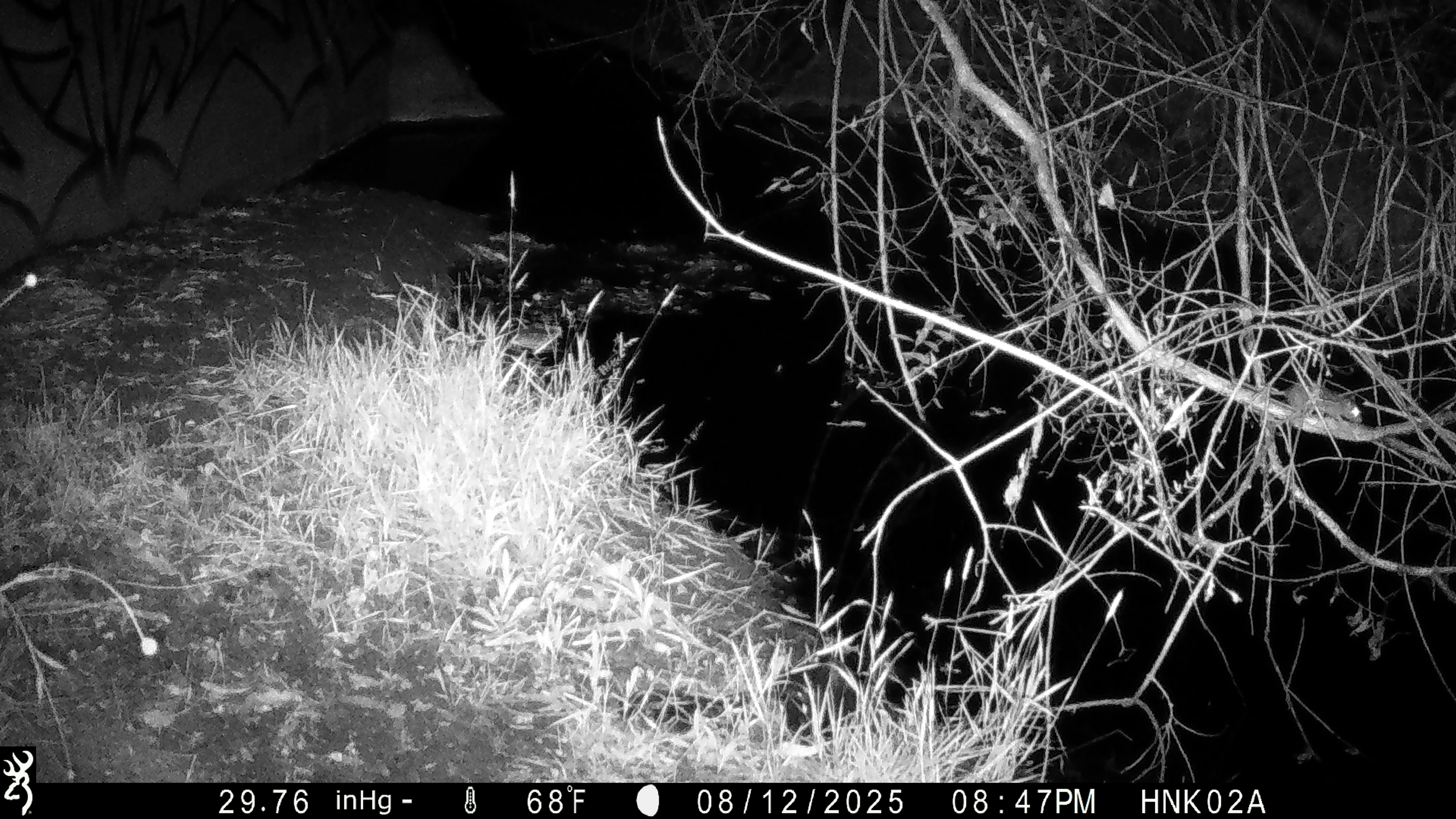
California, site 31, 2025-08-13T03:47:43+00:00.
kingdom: Animalia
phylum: Chordata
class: Mammalia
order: Rodentia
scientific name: Rodentia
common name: mouse or rat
Mouse or rat (Rodentia).